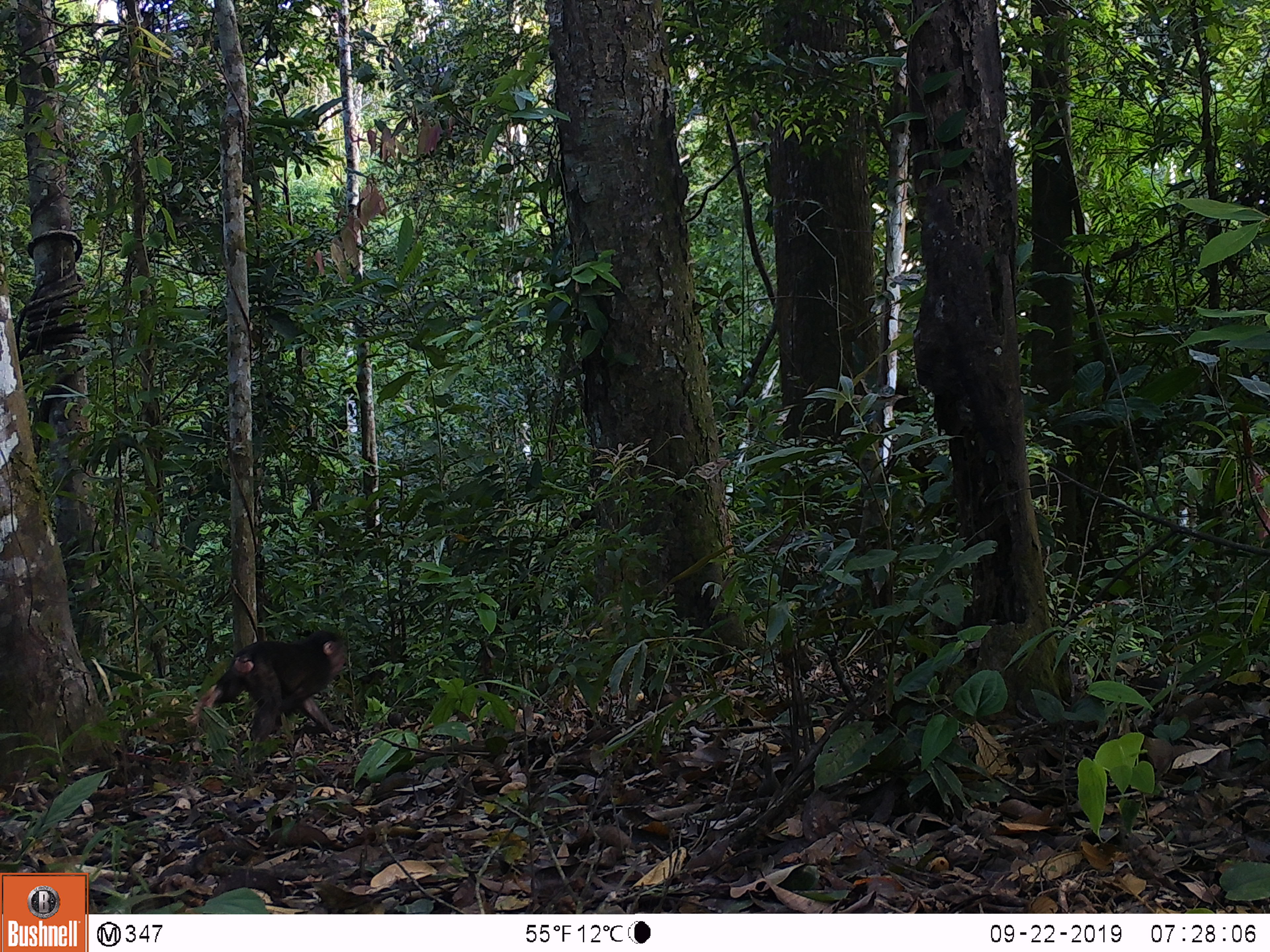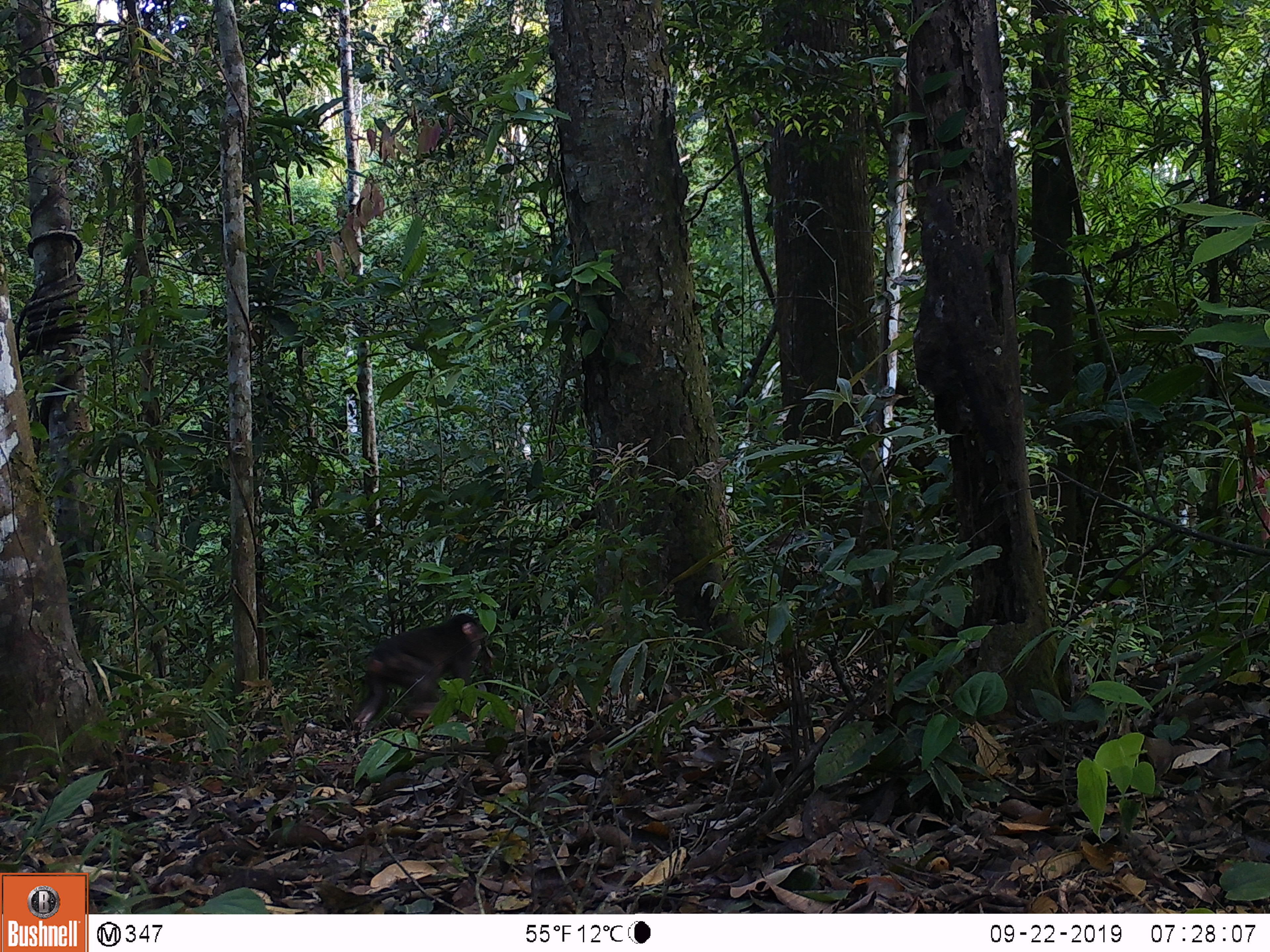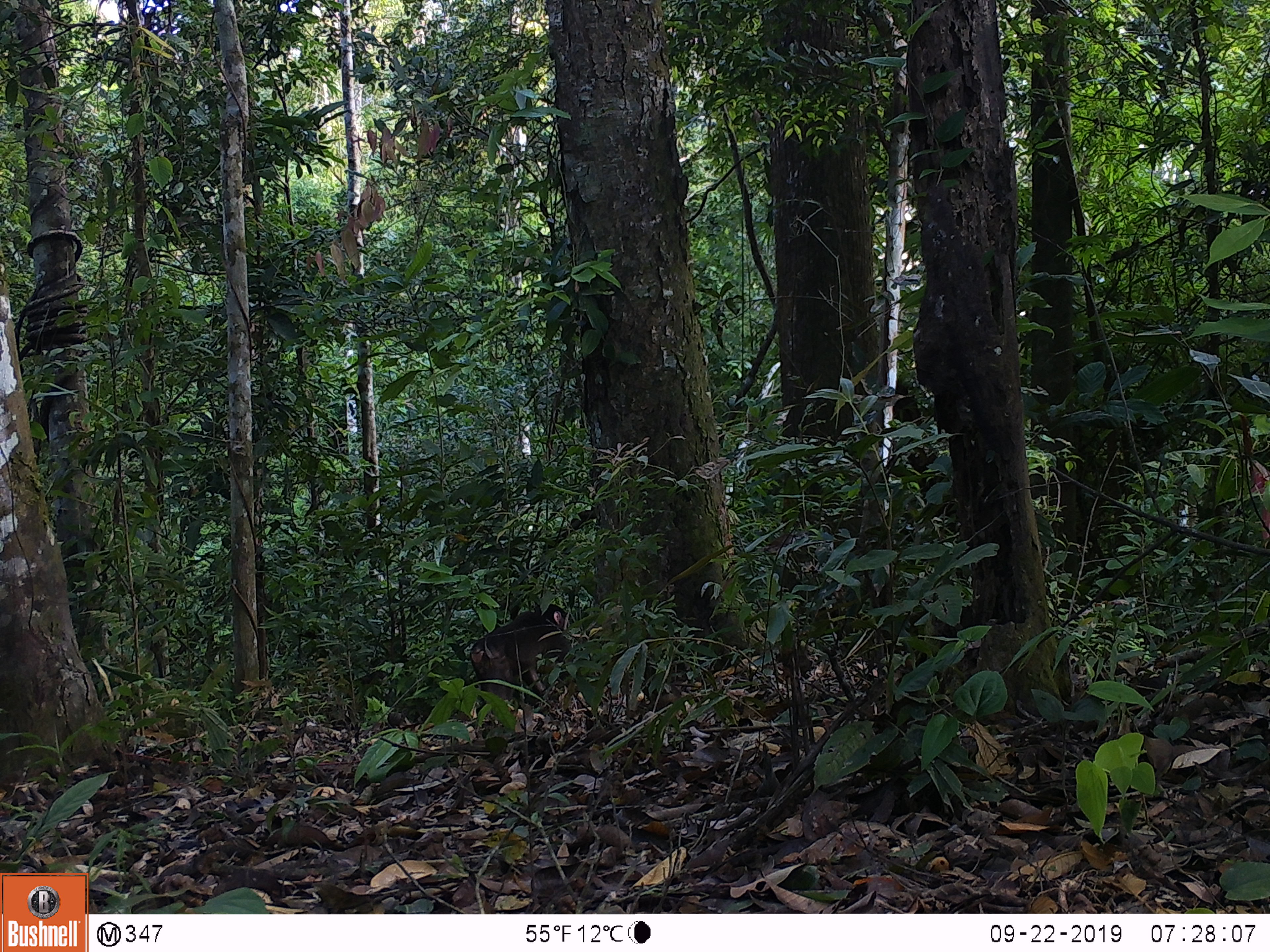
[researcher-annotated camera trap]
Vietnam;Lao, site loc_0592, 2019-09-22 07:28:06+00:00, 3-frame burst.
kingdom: Animalia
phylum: Chordata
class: Mammalia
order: Primates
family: Cercopithecidae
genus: Macaca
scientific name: Macaca arctoides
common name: stump-tailed macaque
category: stump tailed macaque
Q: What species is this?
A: Stump tailed macaque (stump-tailed macaque) (Macaca arctoides).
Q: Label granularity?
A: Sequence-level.